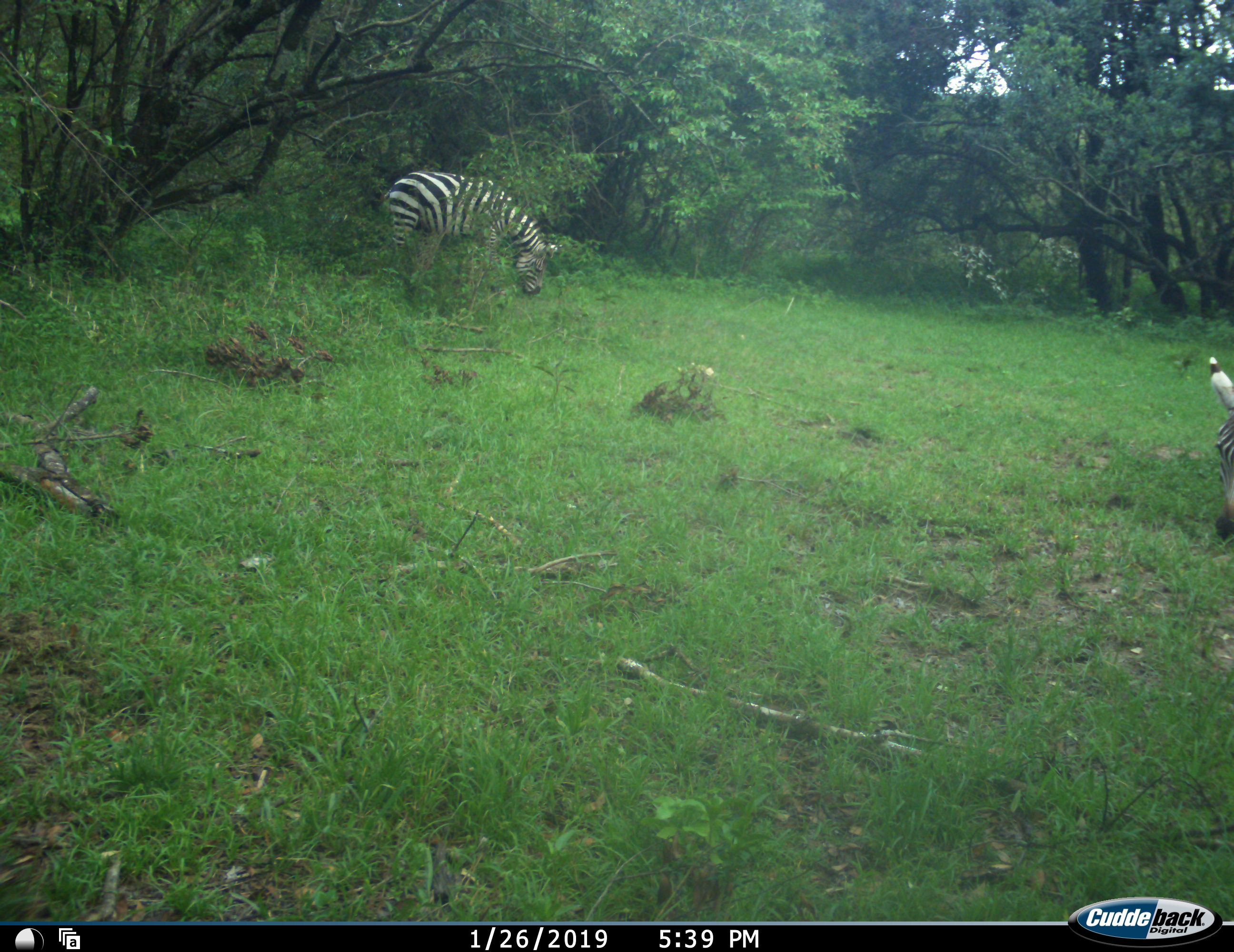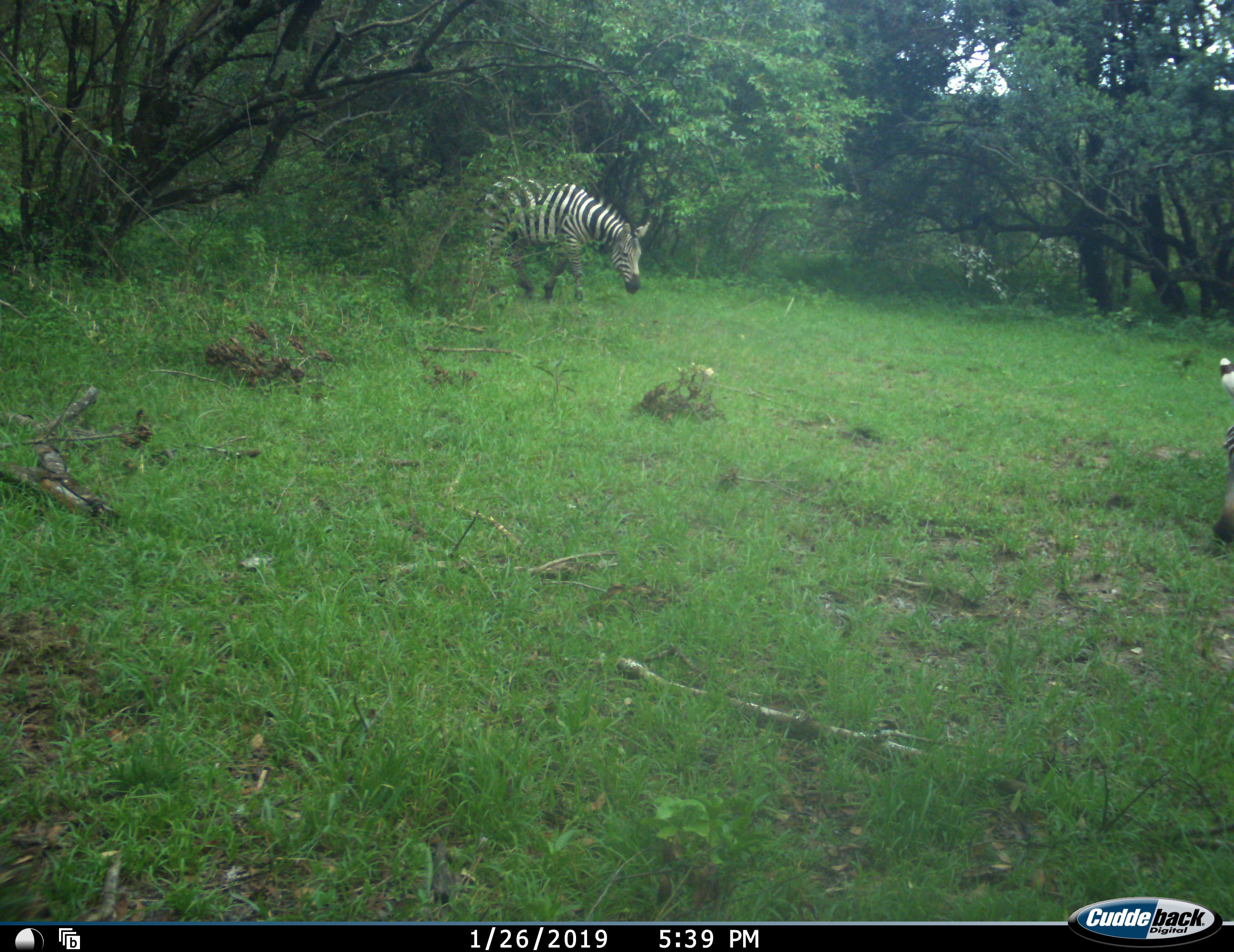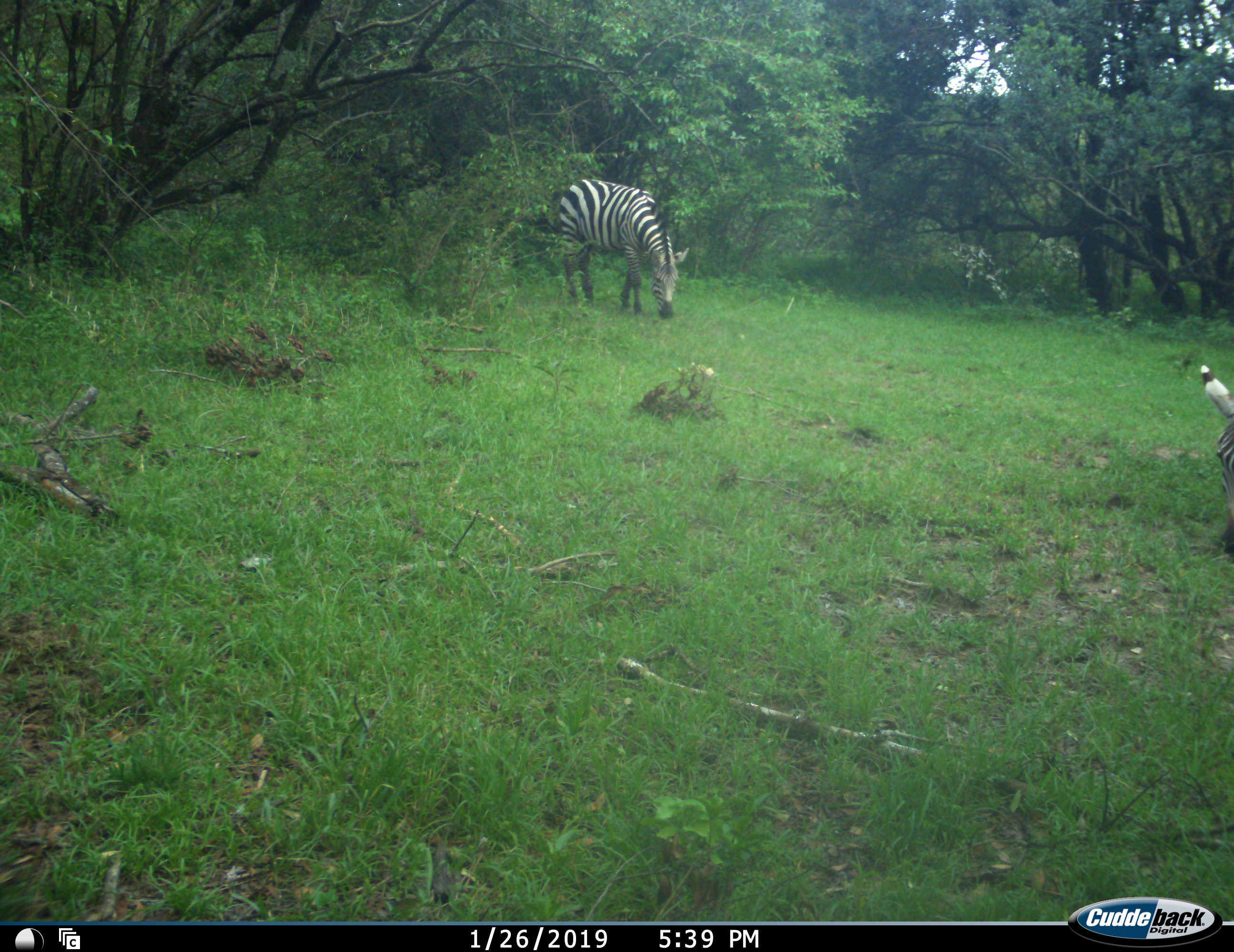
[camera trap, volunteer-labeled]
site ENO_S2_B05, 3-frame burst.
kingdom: Animalia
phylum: Chordata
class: Mammalia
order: Perissodactyla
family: Equidae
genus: Equus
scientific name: Equus quagga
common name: plains zebra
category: zebraplains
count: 2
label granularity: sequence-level